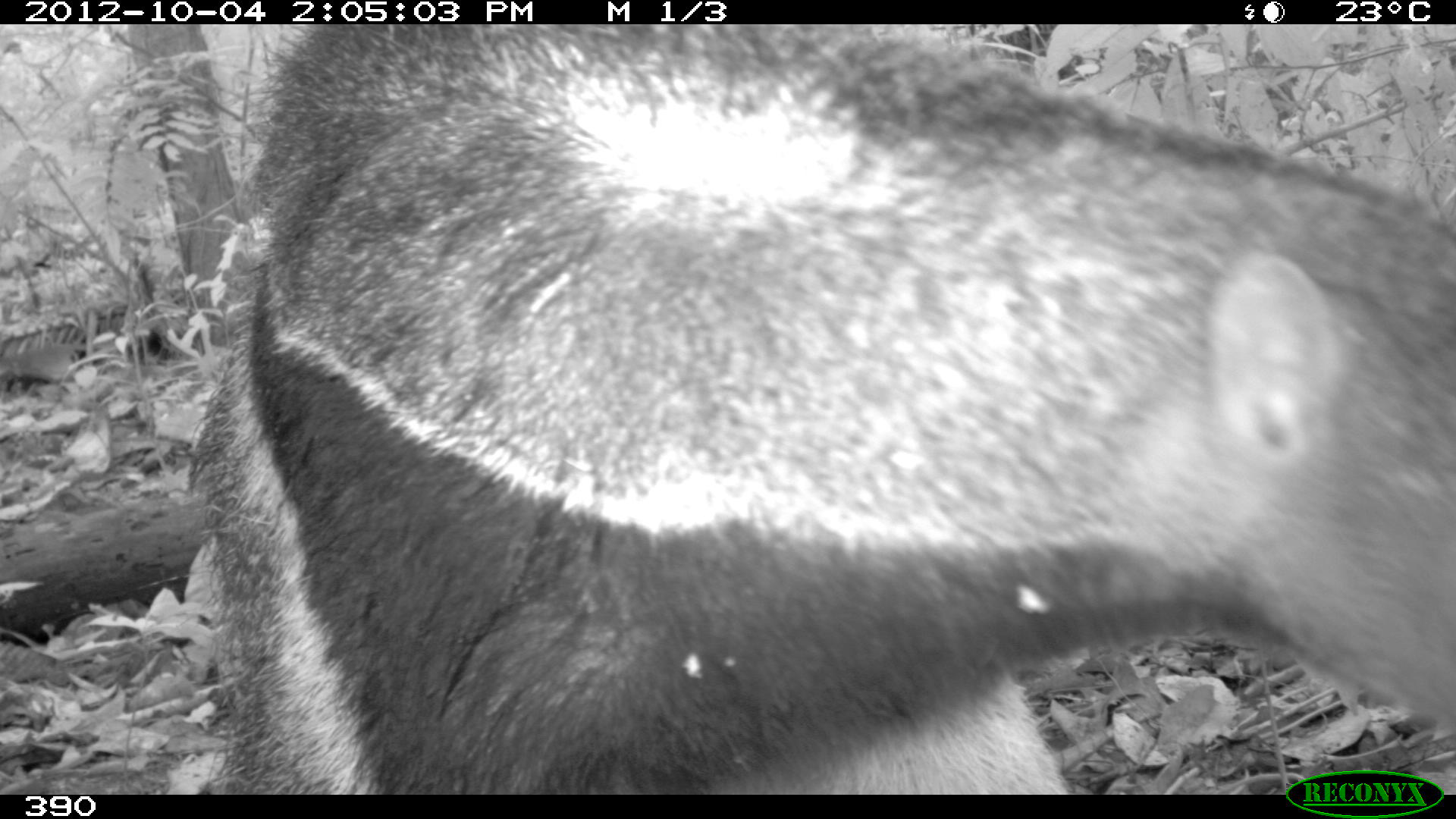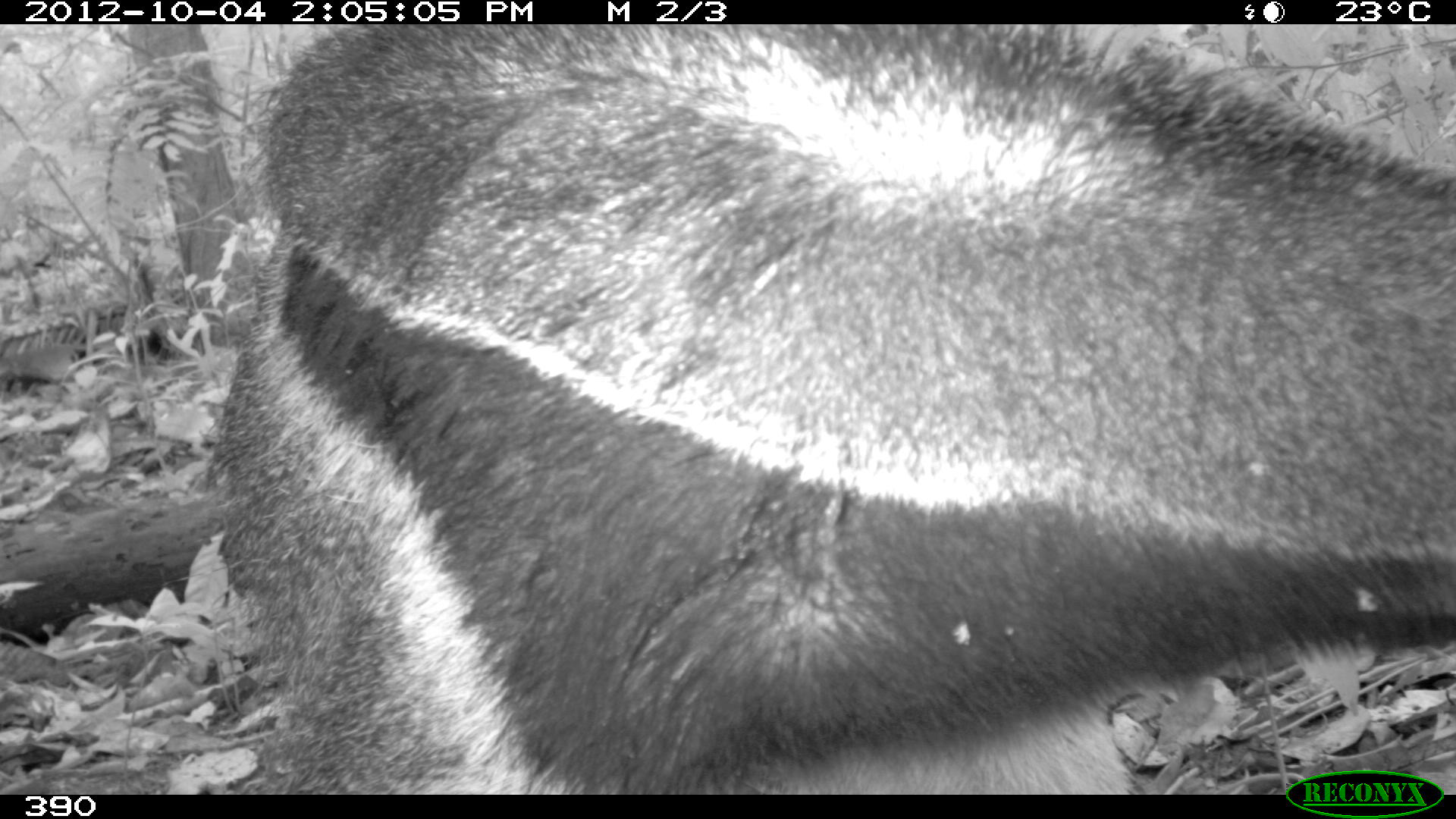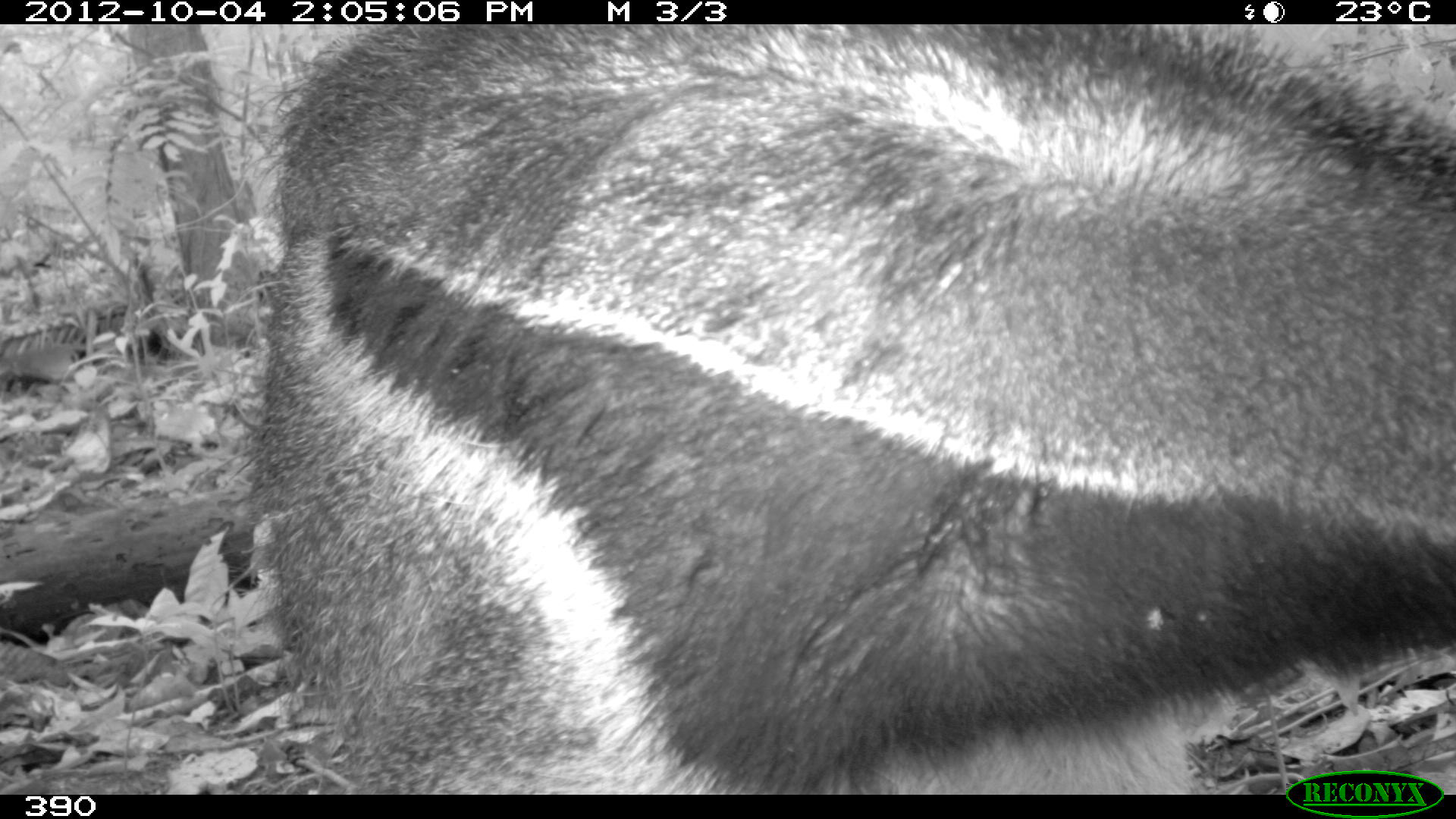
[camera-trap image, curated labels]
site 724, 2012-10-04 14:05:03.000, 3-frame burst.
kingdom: Animalia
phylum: Chordata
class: Mammalia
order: Pilosa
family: Myrmecophagidae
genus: Myrmecophaga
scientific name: Myrmecophaga tridactyla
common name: giant anteater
Myrmecophaga tridactyla (giant anteater).